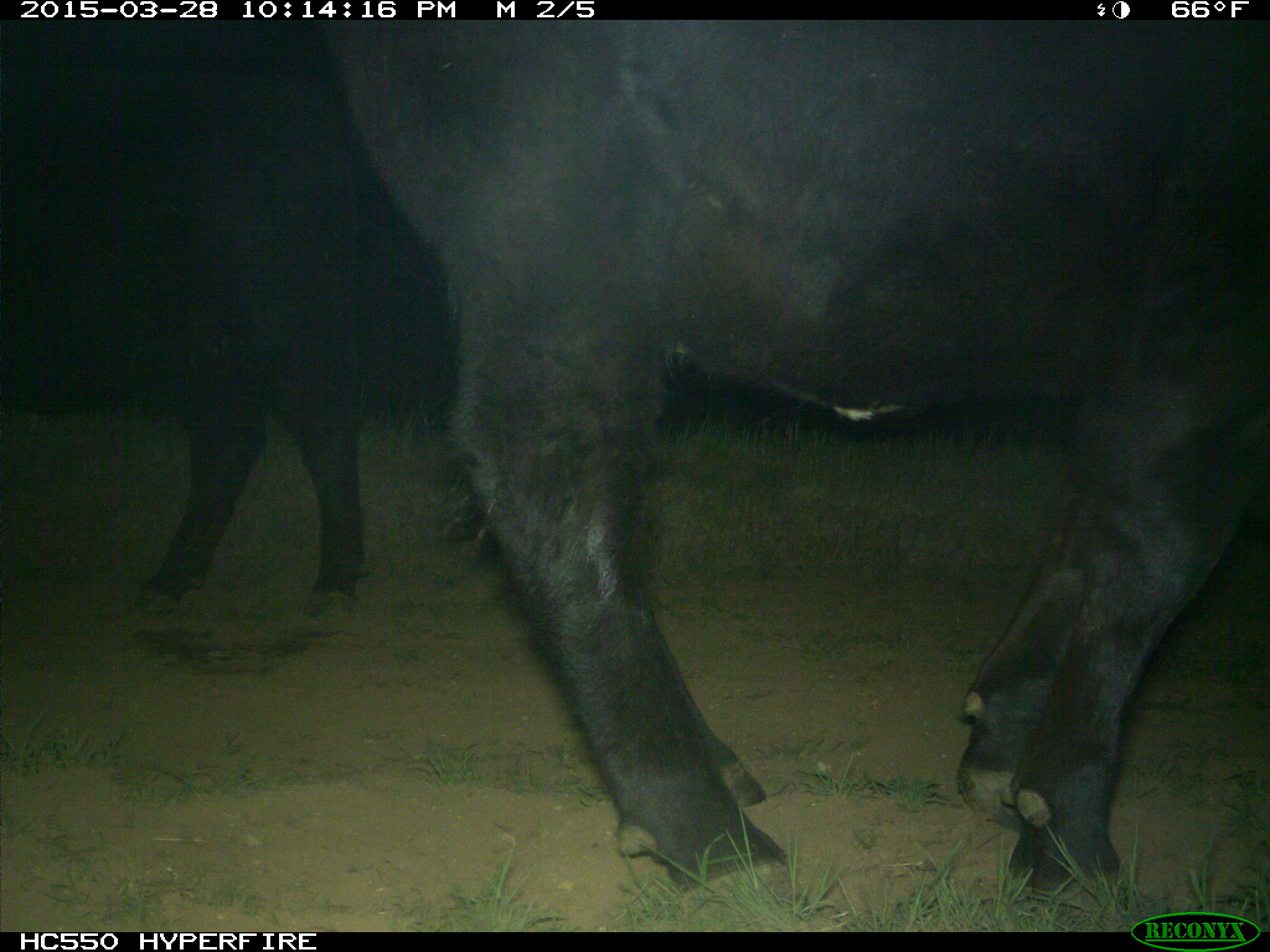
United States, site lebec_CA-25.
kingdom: Animalia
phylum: Chordata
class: Mammalia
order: Artiodactyla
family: Bovidae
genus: Bos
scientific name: Bos taurus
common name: domestic cow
Bos taurus (domestic cow).